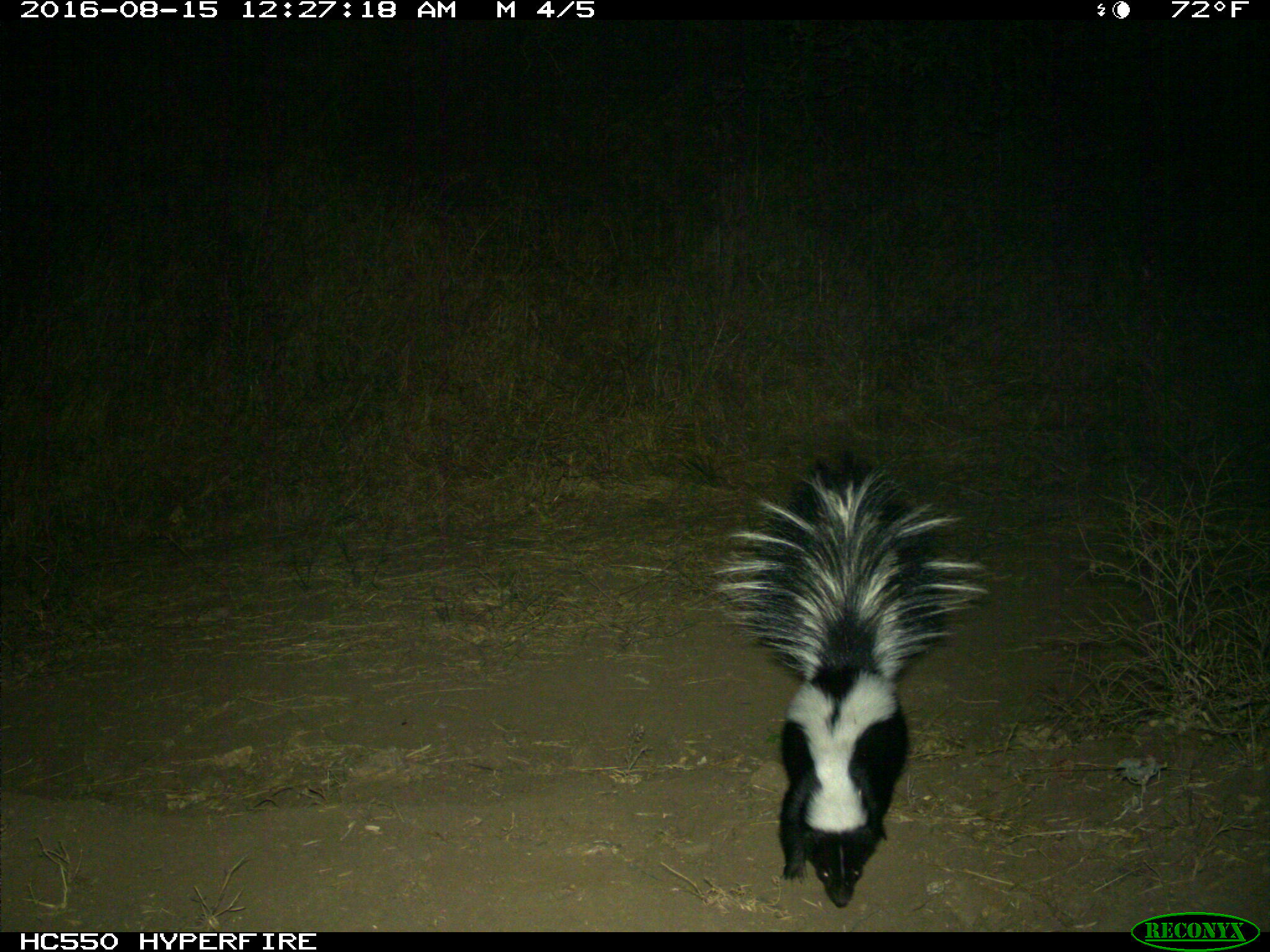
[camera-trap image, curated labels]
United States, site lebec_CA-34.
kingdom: Animalia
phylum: Chordata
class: Mammalia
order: Carnivora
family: Mephitidae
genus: Mephitis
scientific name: Mephitis mephitis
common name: striped skunk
Mephitis mephitis (striped skunk).